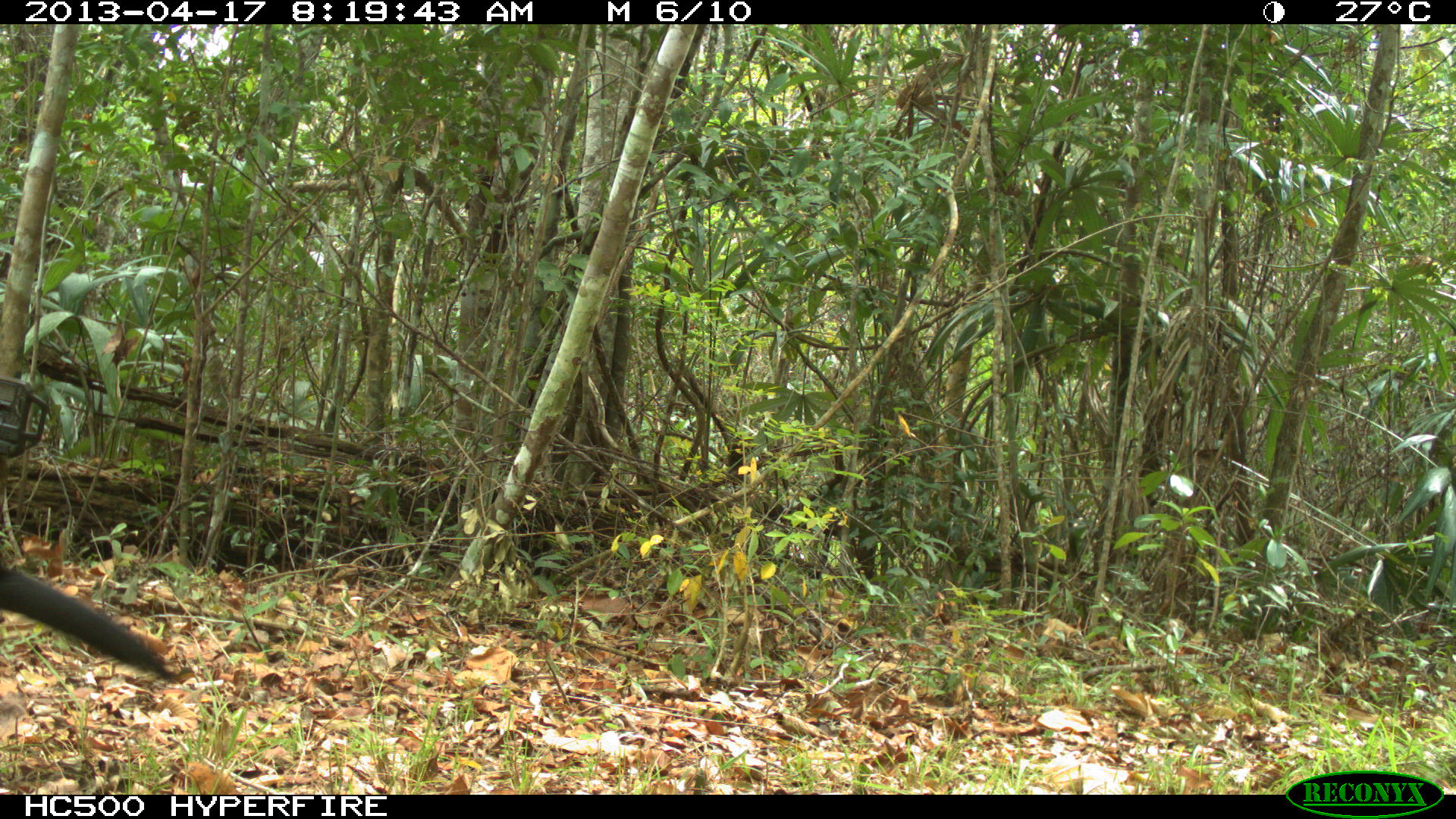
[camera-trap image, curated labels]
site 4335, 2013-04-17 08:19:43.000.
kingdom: Animalia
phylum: Chordata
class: Aves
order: Galliformes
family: Cracidae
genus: Crax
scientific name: Crax rubra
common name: great curassow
Crax rubra (great curassow), count 1, sex male.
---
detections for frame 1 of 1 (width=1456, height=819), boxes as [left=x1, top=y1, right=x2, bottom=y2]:
crax rubra: [left=0, top=554, right=194, bottom=684]